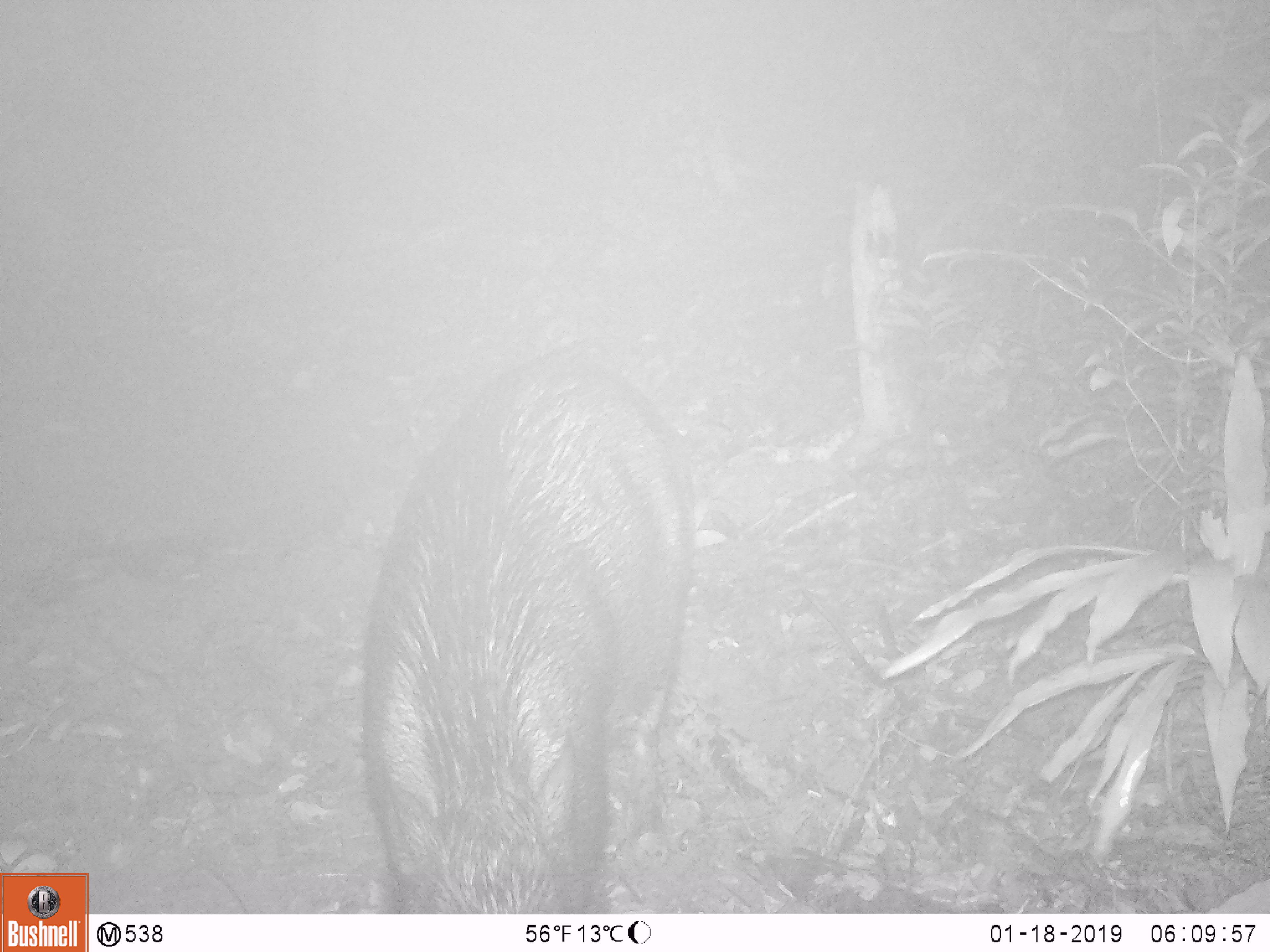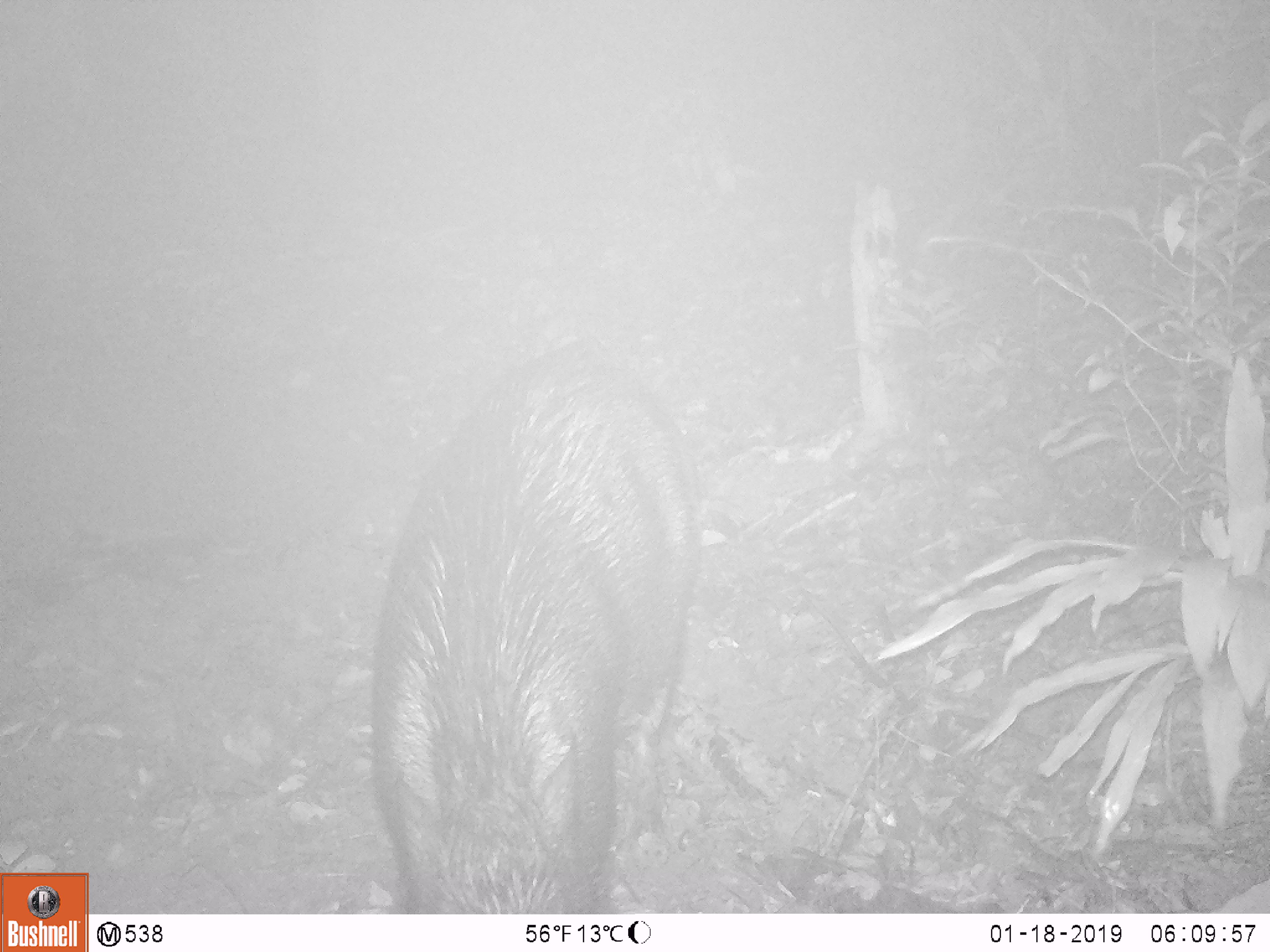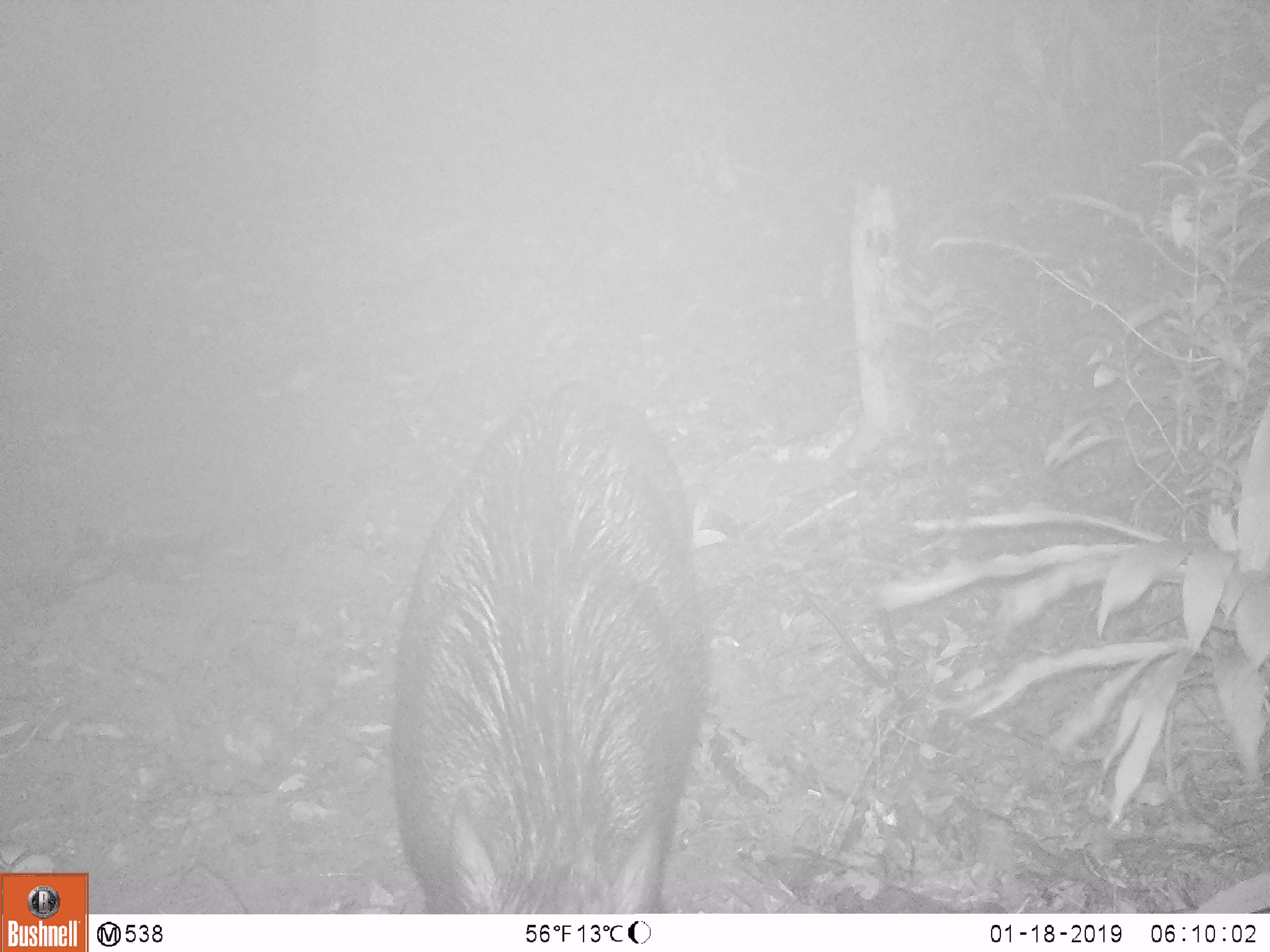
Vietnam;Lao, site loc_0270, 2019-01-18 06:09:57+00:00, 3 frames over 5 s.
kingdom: Animalia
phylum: Chordata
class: Mammalia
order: Artiodactyla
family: Suidae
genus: Sus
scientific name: Sus scrofa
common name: eurasian wild pig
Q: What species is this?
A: Eurasian wild pig (Sus scrofa).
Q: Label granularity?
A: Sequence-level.